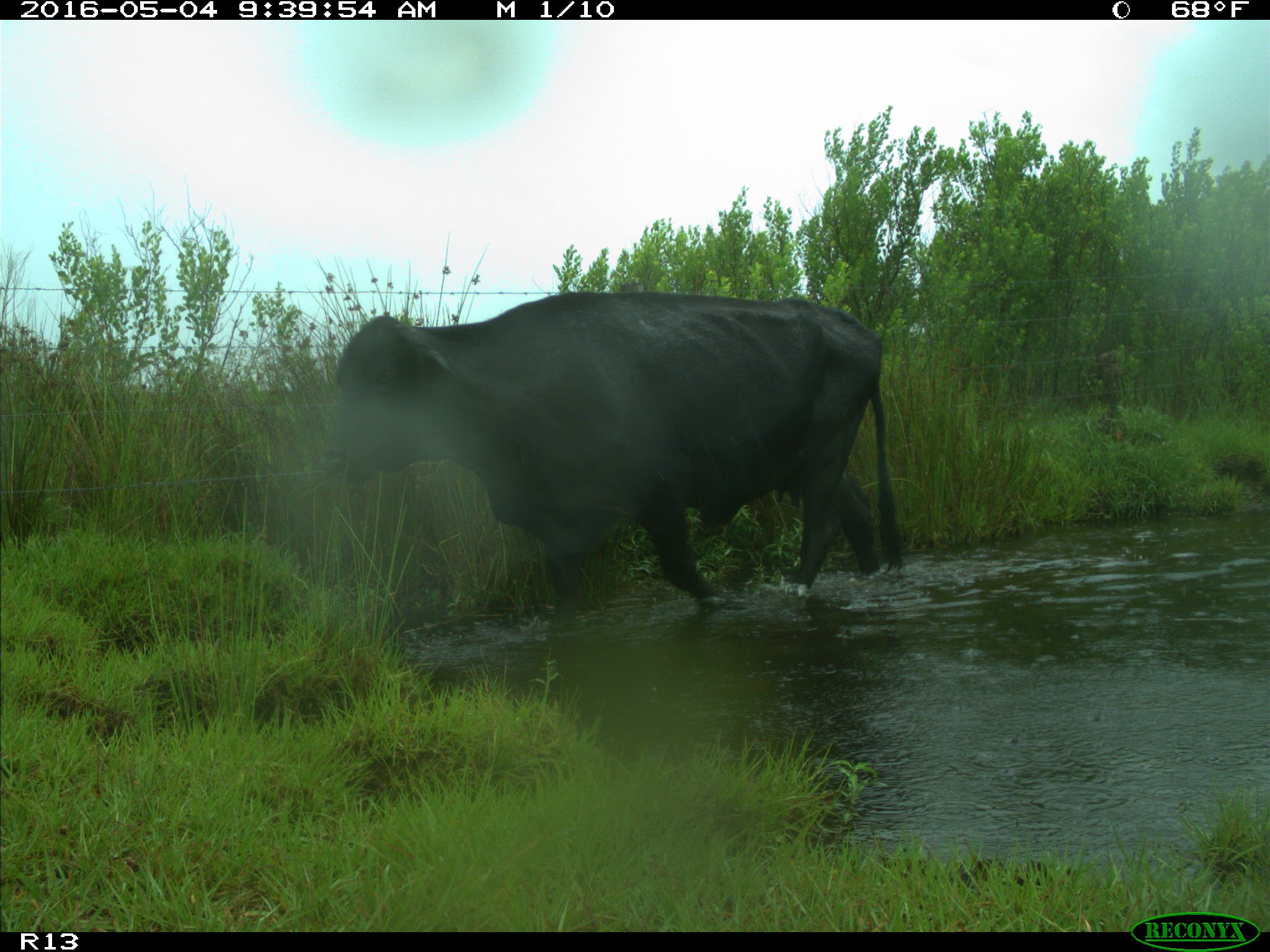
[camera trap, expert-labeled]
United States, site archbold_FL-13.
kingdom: Animalia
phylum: Chordata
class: Mammalia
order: Artiodactyla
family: Bovidae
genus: Bos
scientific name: Bos taurus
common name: domestic cow